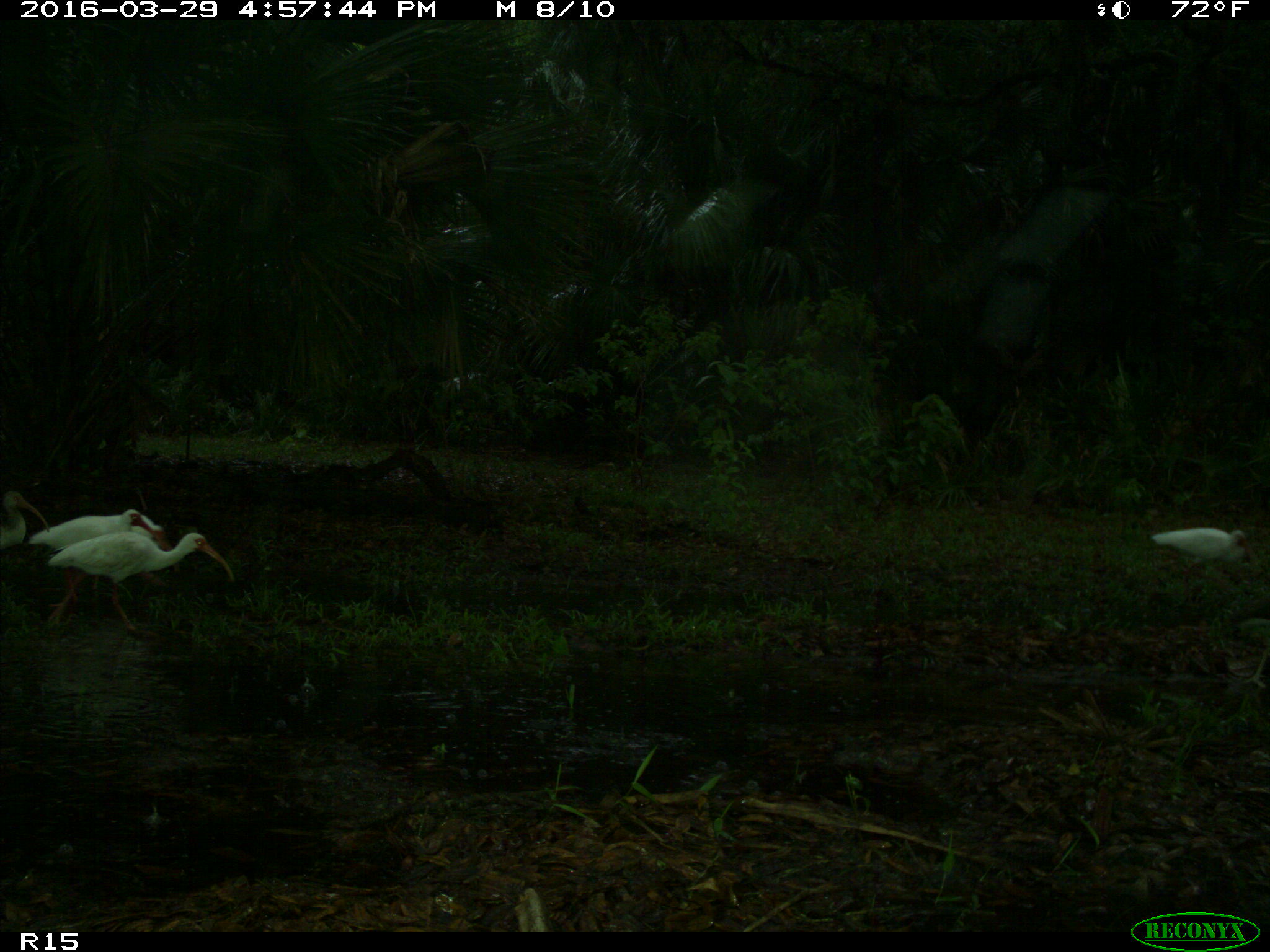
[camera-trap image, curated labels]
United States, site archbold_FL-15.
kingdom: Animalia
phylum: Chordata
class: Aves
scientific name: Aves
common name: birds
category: unidentified bird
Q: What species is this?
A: Unidentified bird (birds) (Aves).